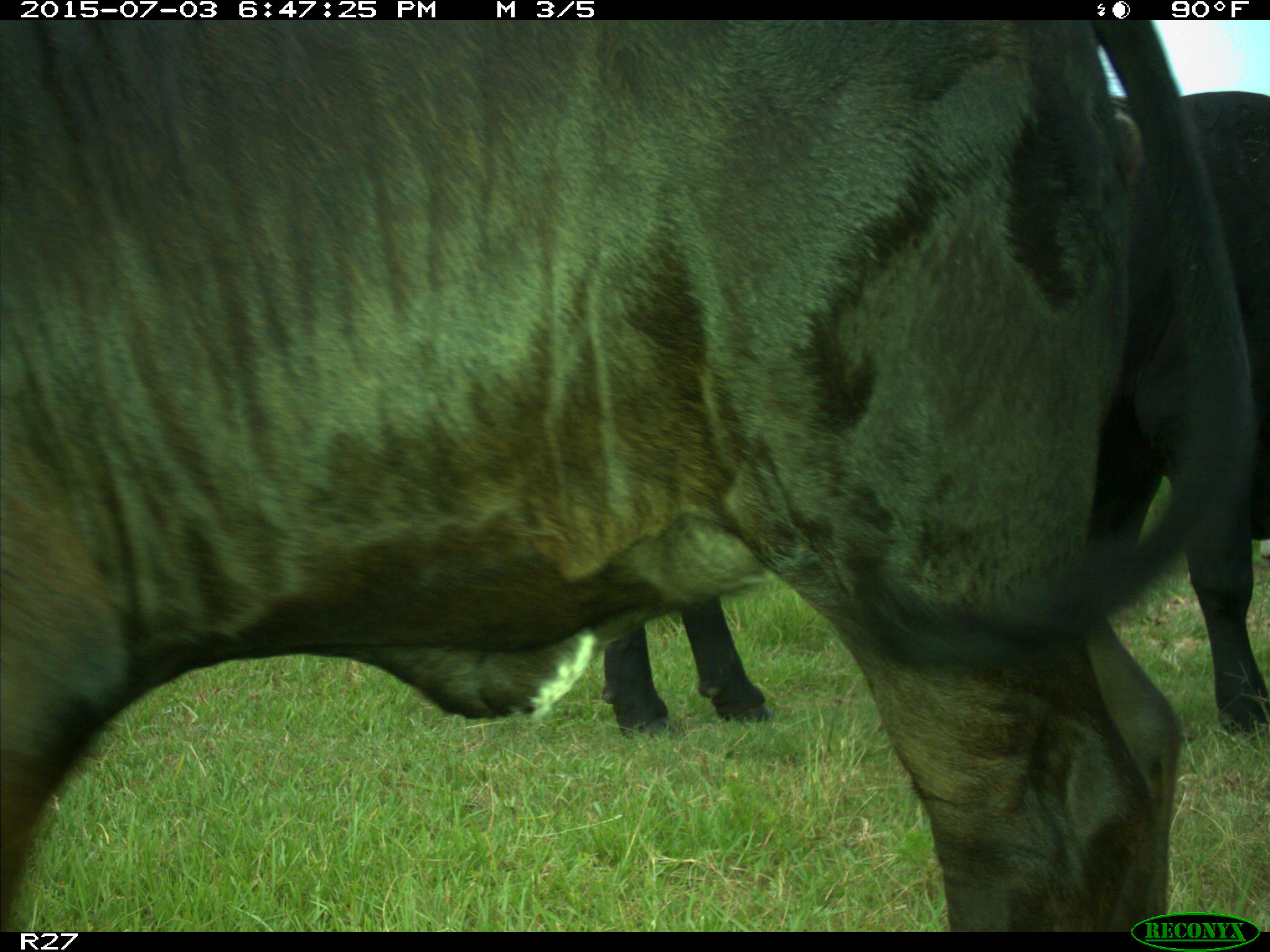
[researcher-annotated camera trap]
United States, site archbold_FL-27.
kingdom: Animalia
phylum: Chordata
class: Mammalia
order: Artiodactyla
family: Bovidae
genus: Bos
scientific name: Bos taurus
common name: domestic cow